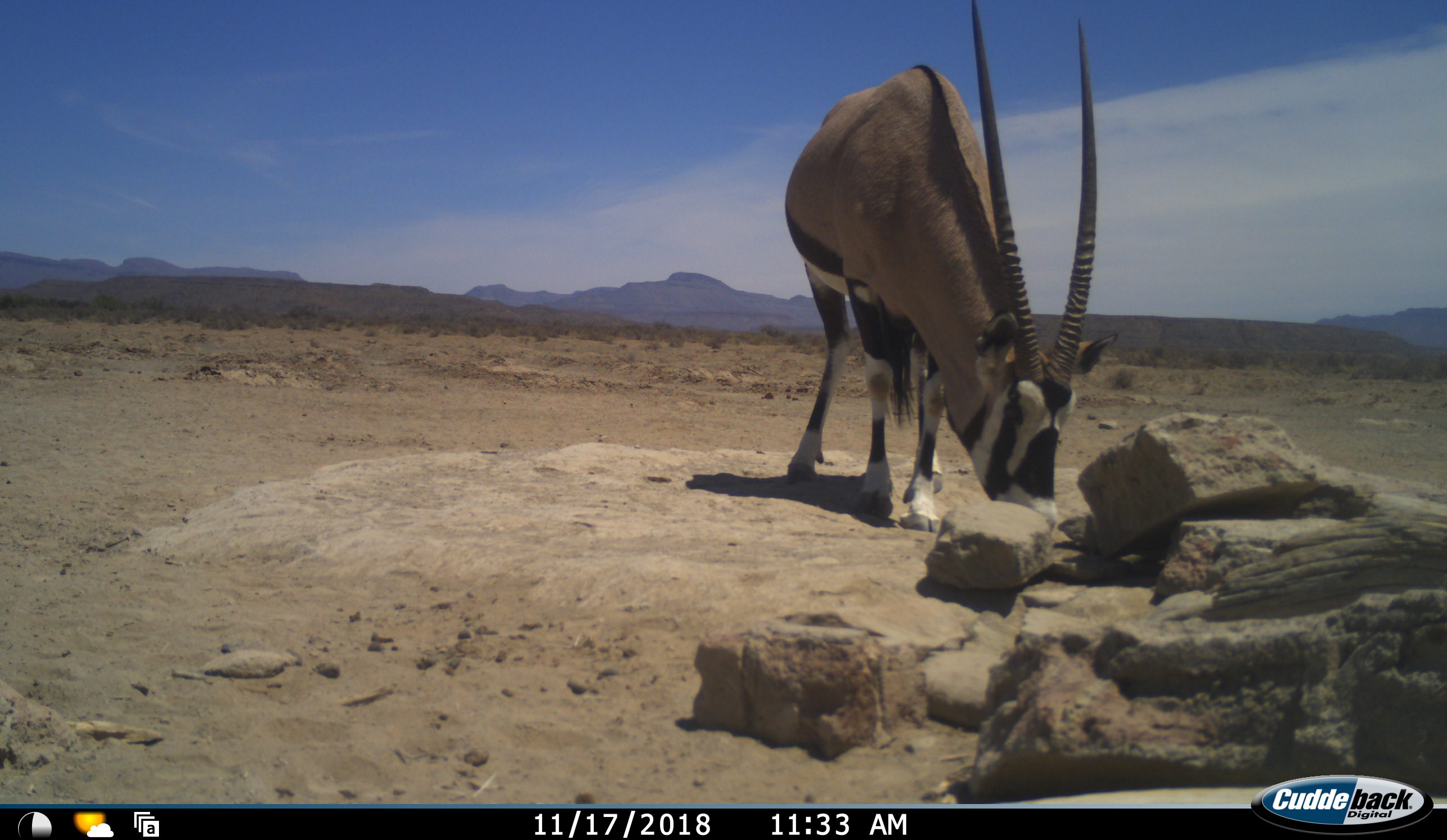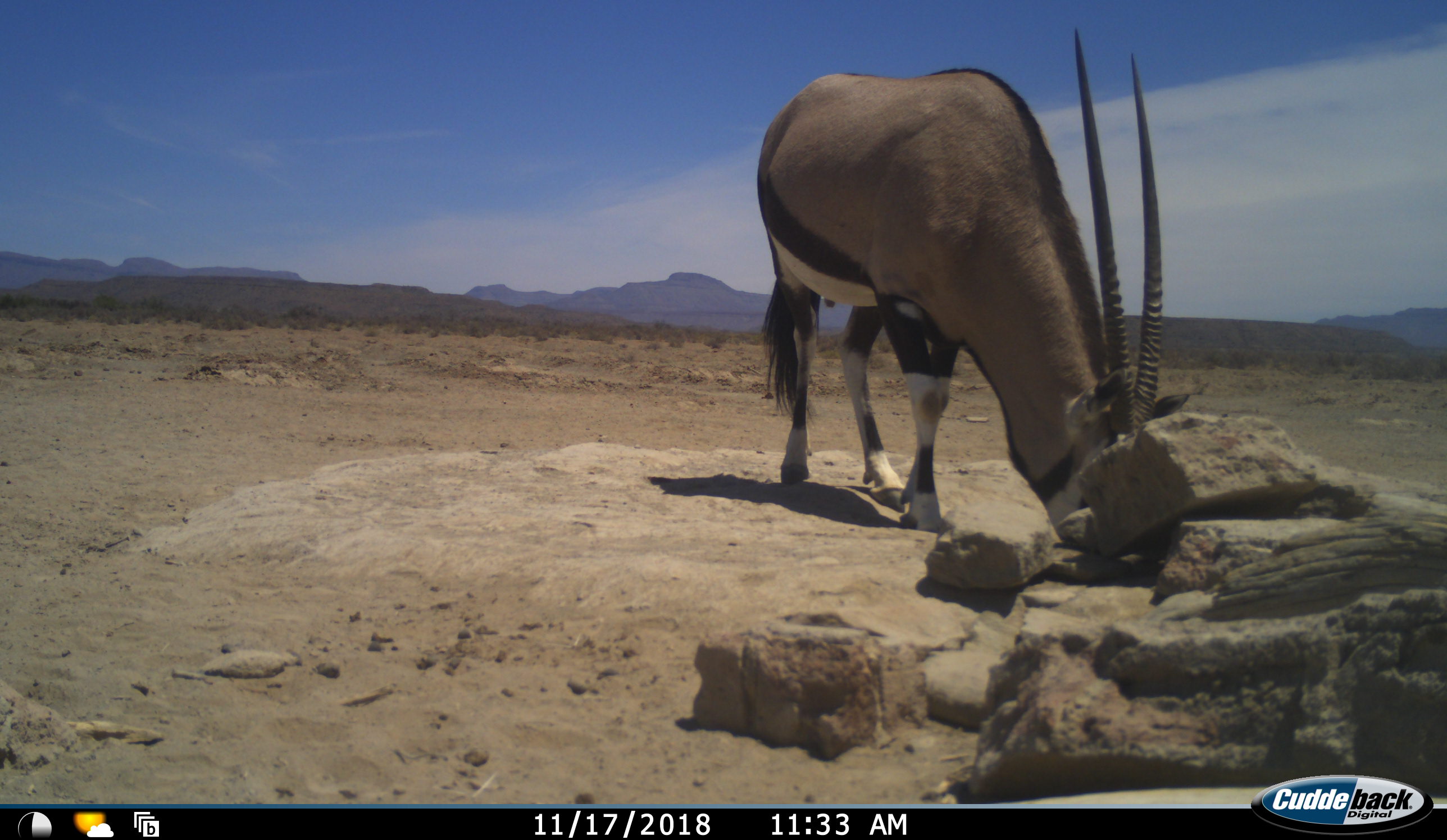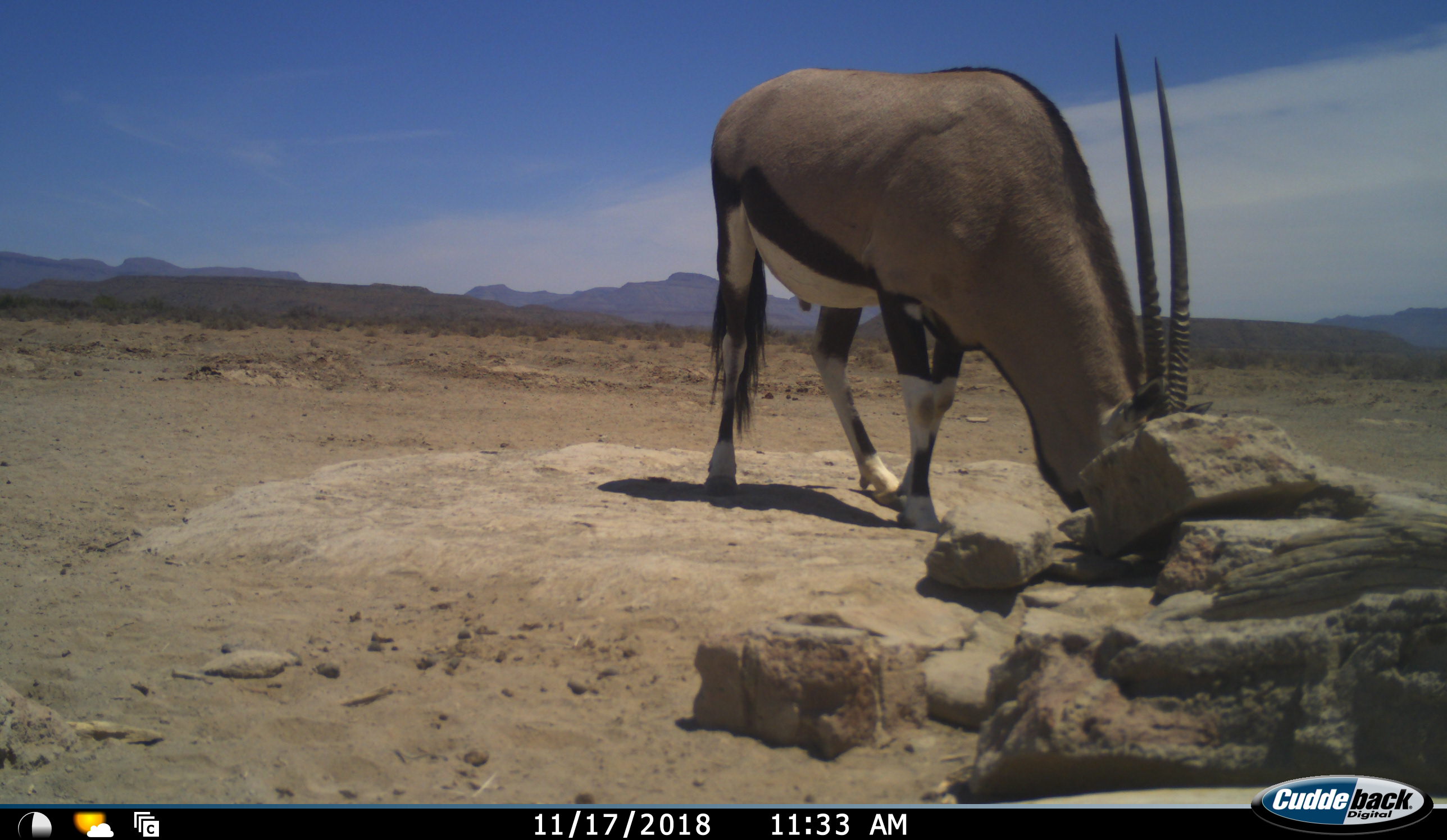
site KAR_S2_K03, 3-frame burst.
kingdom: Animalia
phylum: Chordata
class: Mammalia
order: Artiodactyla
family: Bovidae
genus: Oryx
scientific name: Oryx gazella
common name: gemsbok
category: oryx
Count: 1.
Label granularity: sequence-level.